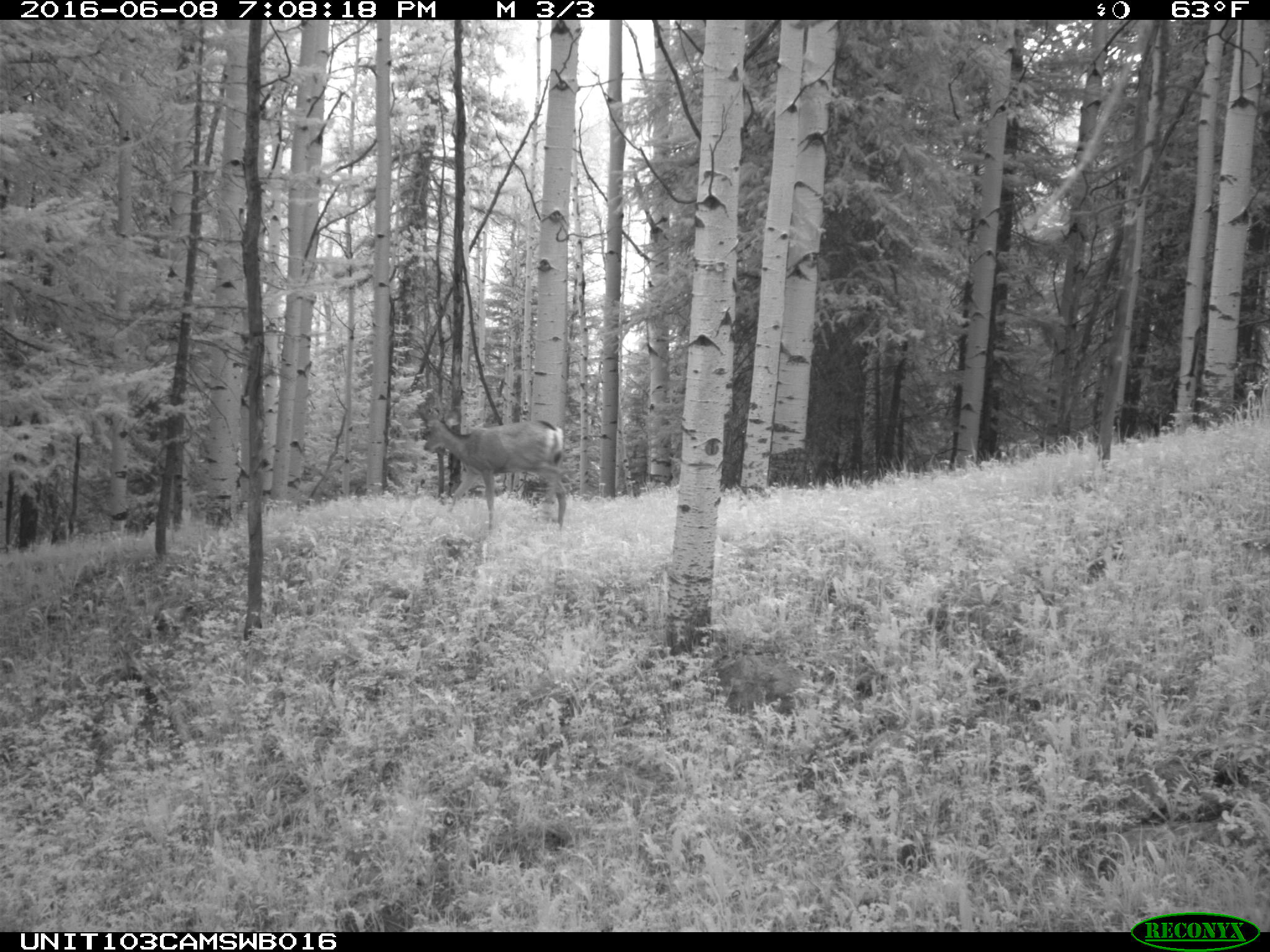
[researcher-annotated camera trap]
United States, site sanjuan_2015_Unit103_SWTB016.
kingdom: Animalia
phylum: Chordata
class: Mammalia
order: Artiodactyla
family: Cervidae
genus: Odocoileus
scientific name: Odocoileus hemionus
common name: mule deer